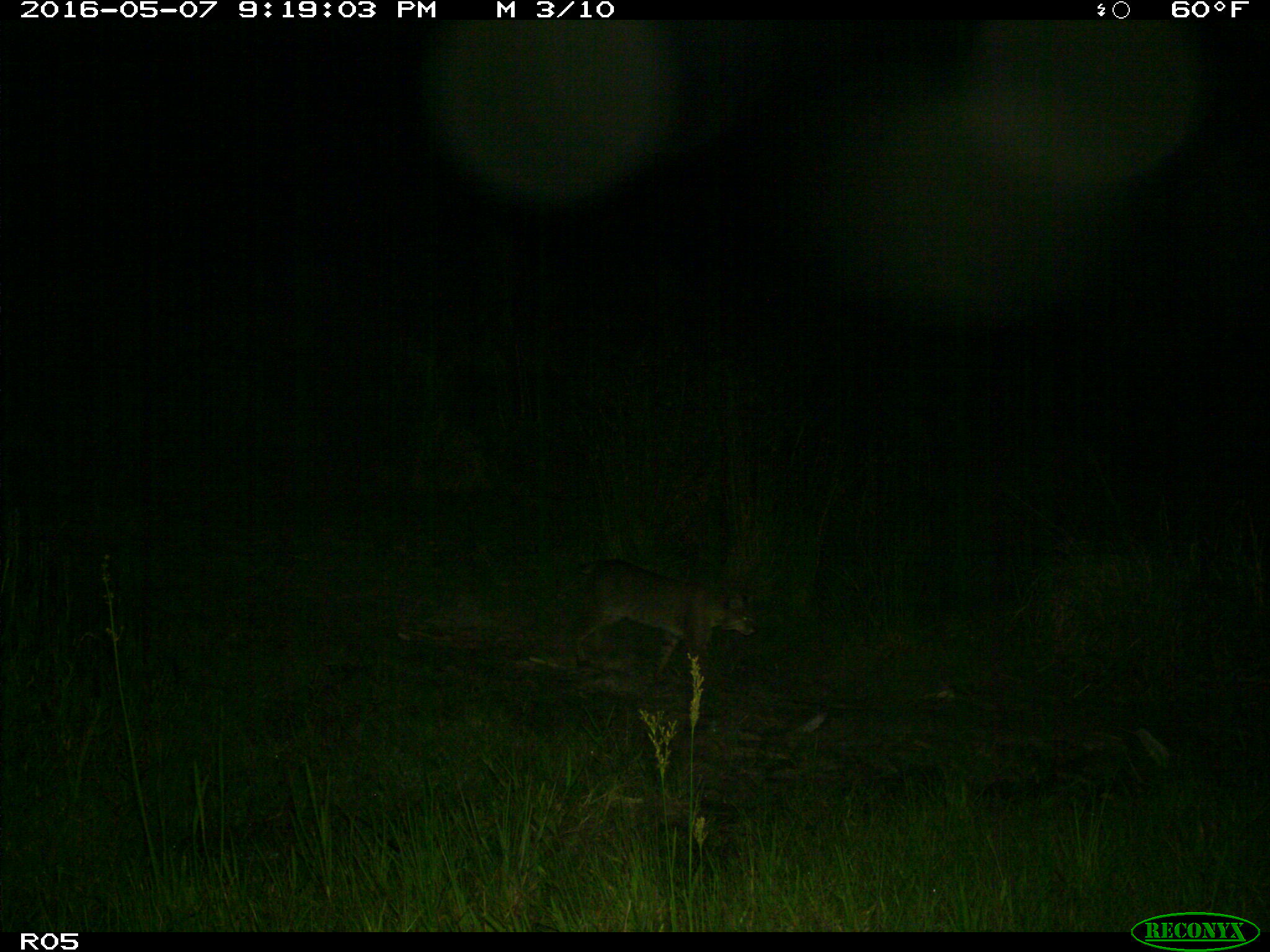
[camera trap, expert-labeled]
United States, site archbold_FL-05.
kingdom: Animalia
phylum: Chordata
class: Mammalia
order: Carnivora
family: Felidae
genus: Lynx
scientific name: Lynx rufus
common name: bobcat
Lynx rufus (bobcat).